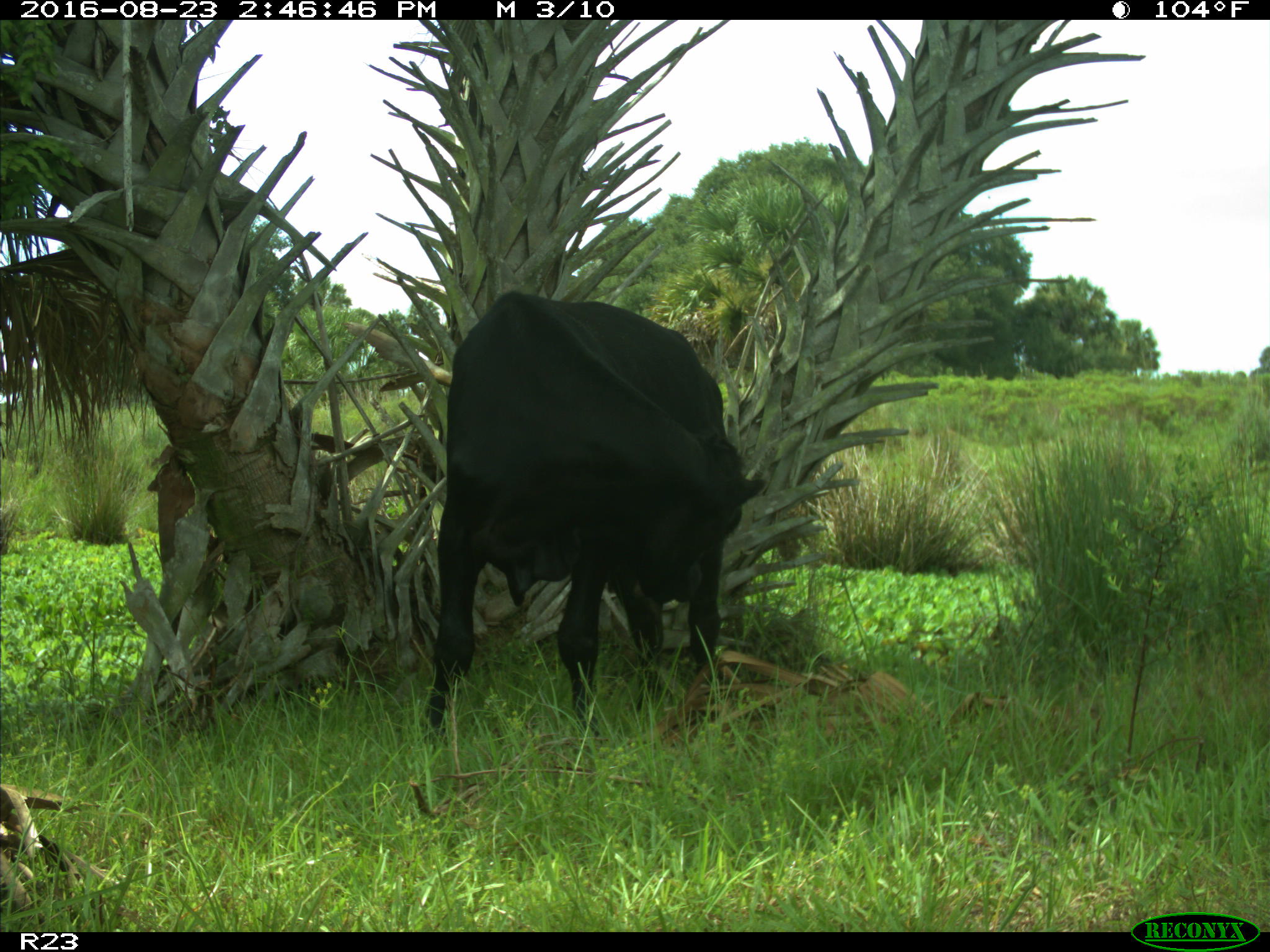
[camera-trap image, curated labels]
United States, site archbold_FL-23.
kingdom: Animalia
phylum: Chordata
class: Mammalia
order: Artiodactyla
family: Bovidae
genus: Bos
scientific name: Bos taurus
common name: domestic cow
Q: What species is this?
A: Bos taurus (domestic cow).